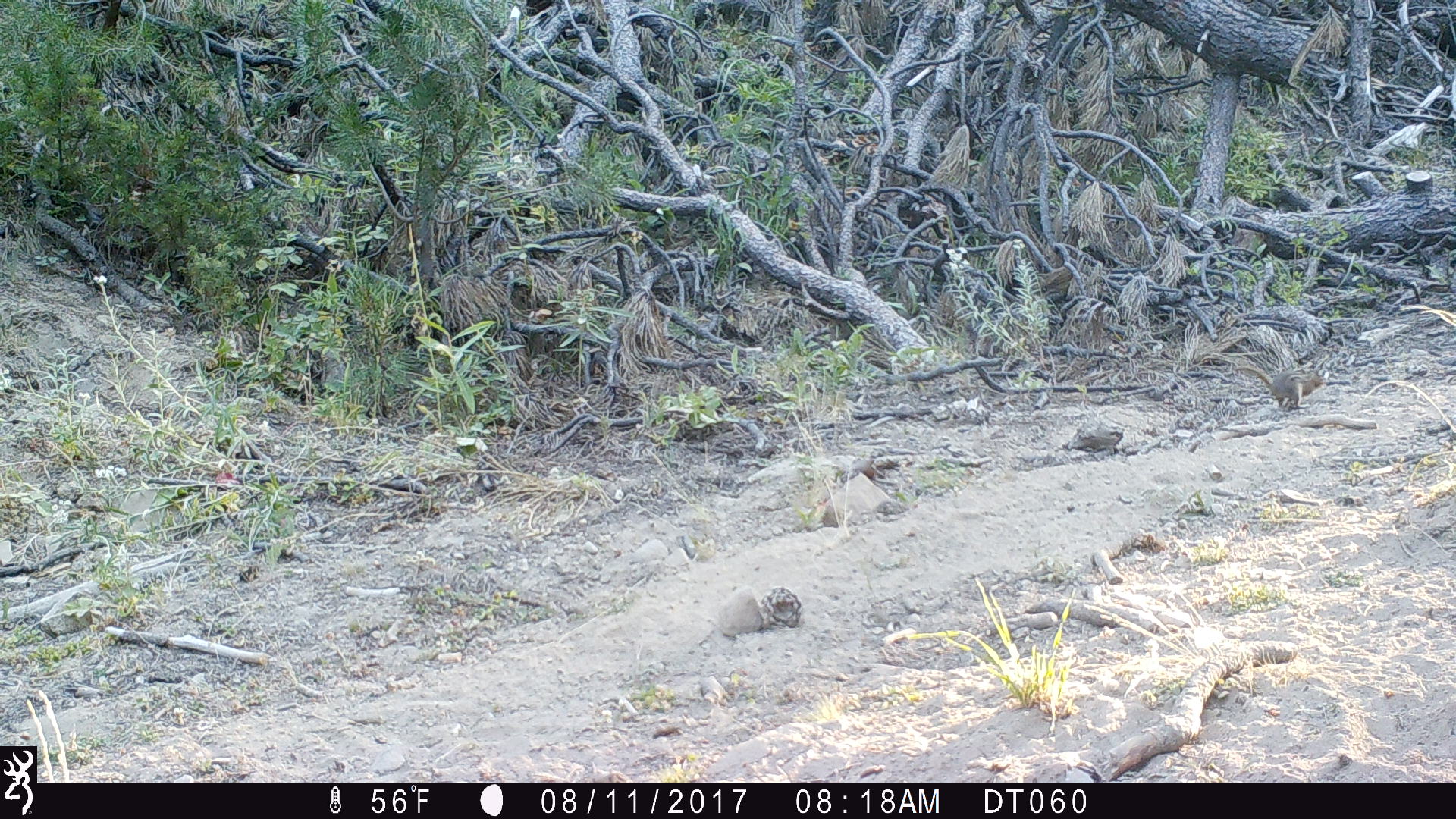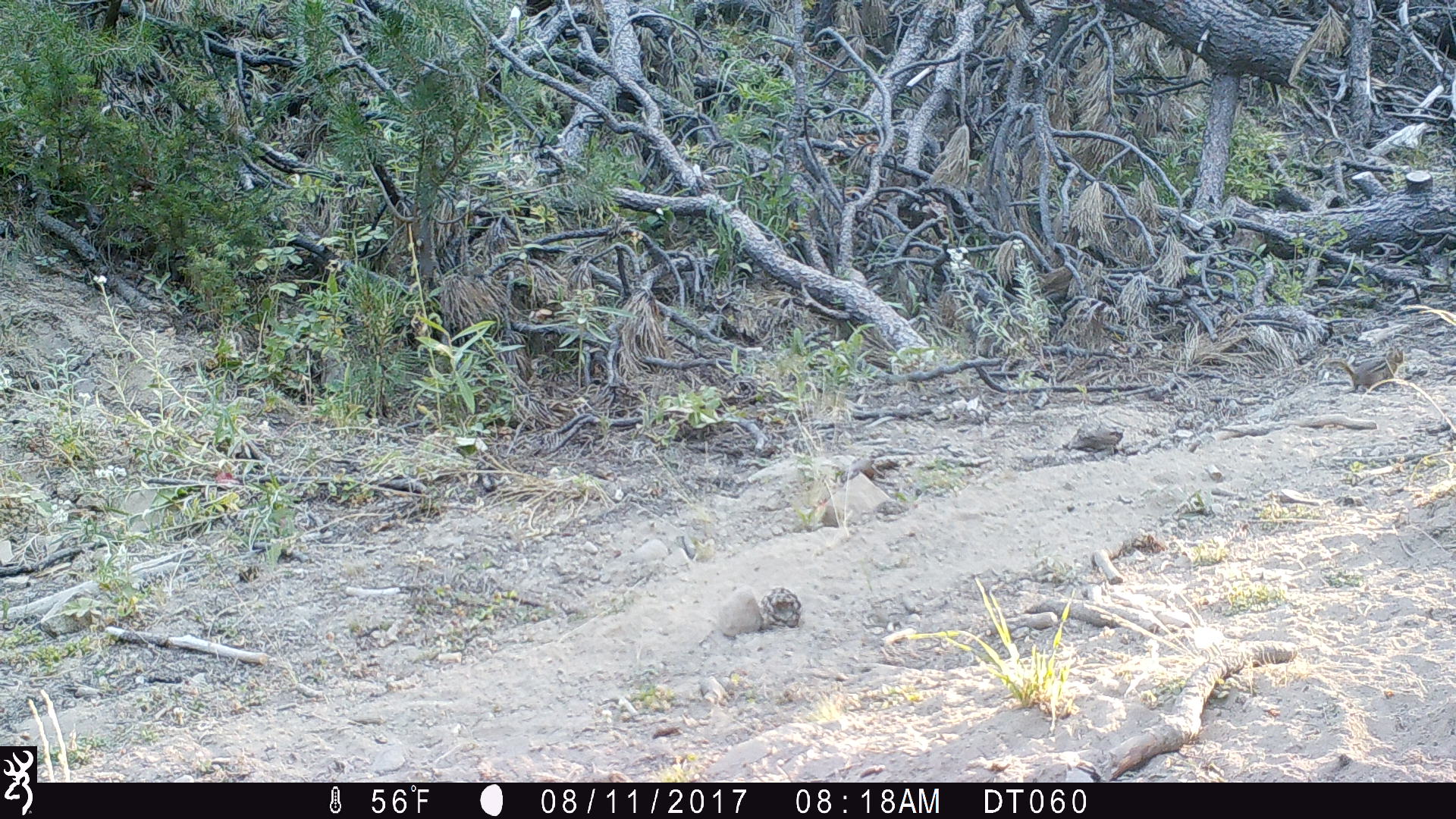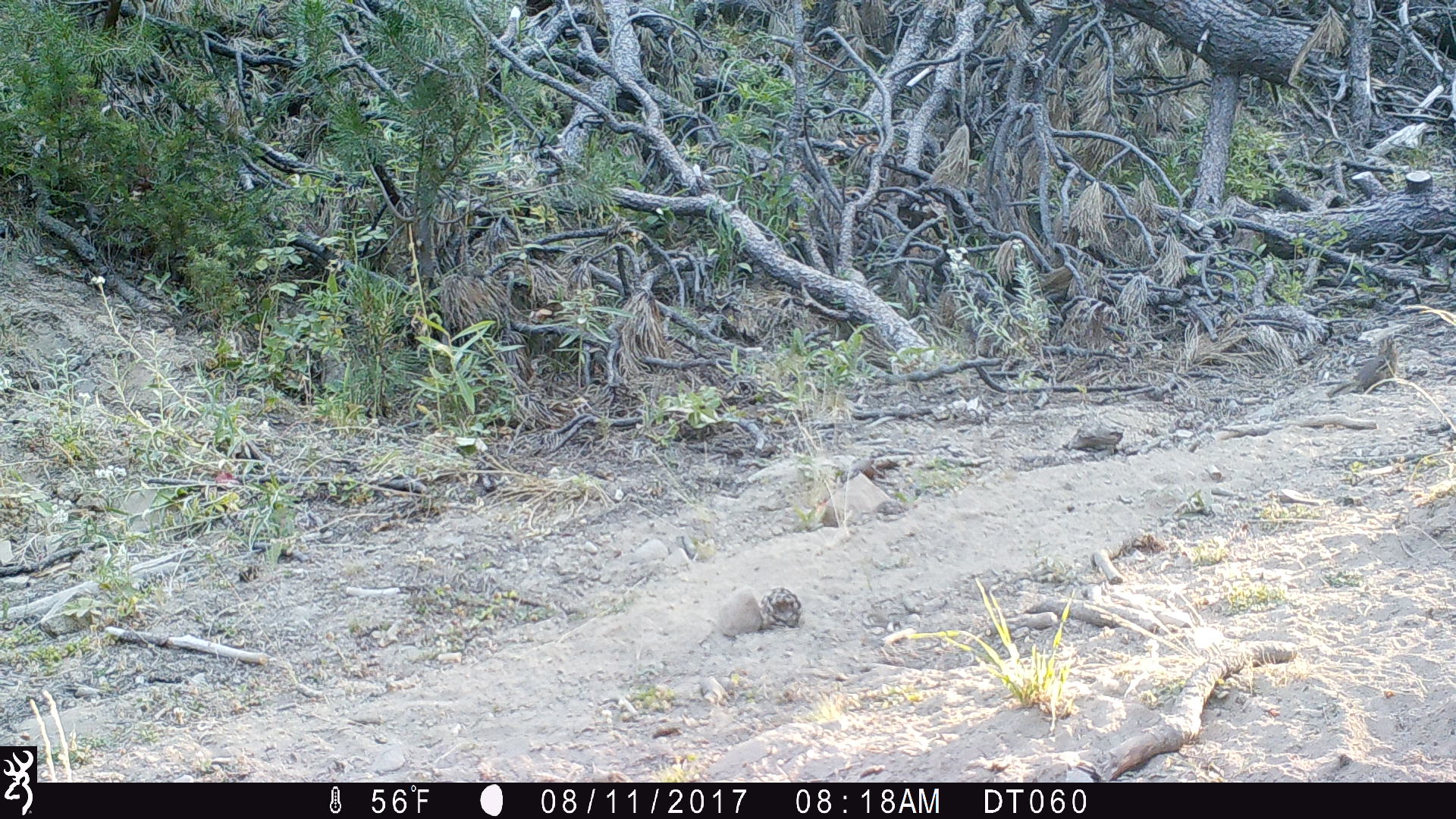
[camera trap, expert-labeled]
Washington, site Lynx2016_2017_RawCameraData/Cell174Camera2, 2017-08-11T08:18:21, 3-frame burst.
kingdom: Animalia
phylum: Chordata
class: Mammalia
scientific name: Mammalia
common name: small mammal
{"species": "small mammal (Mammalia)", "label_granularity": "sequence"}